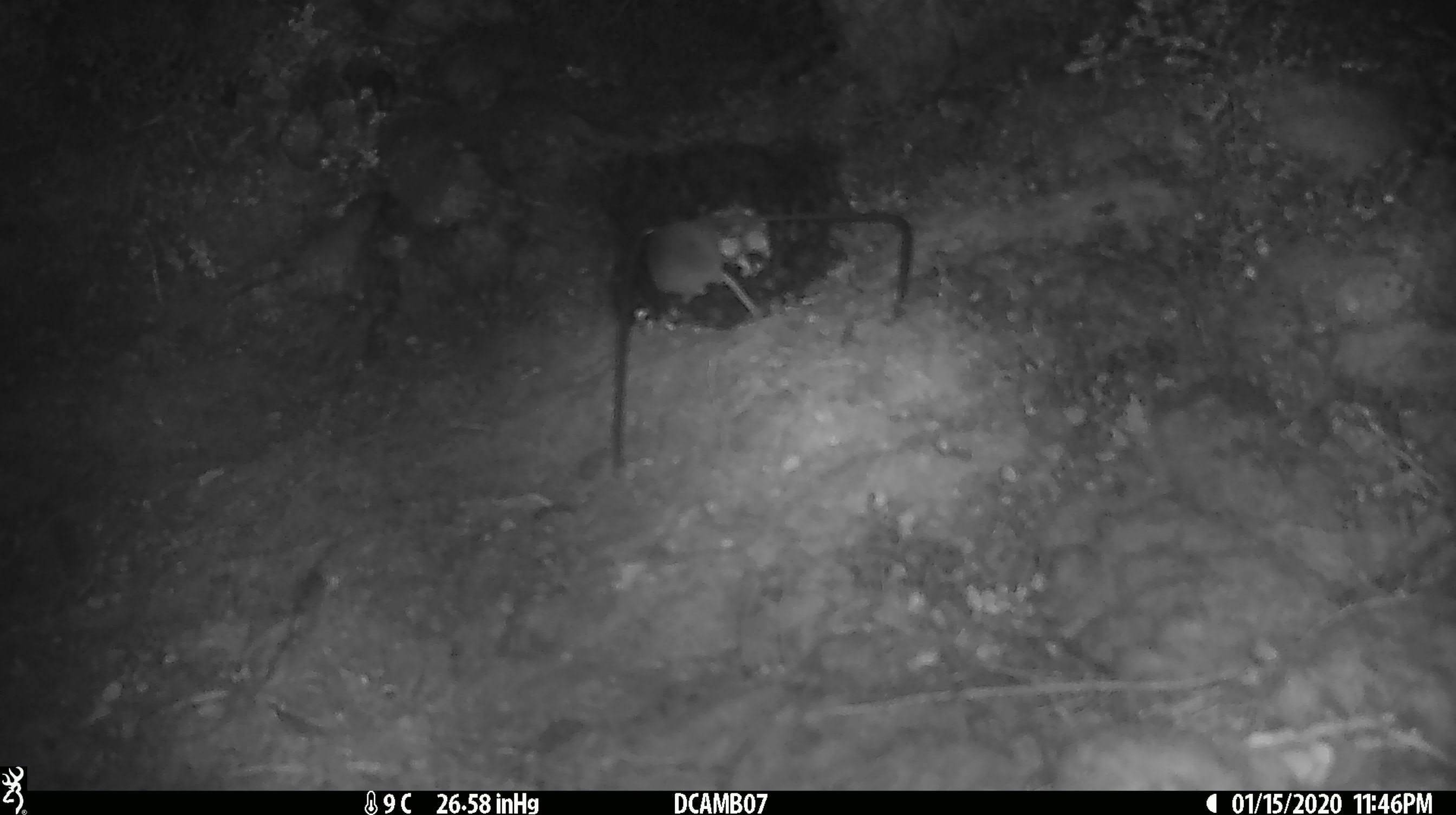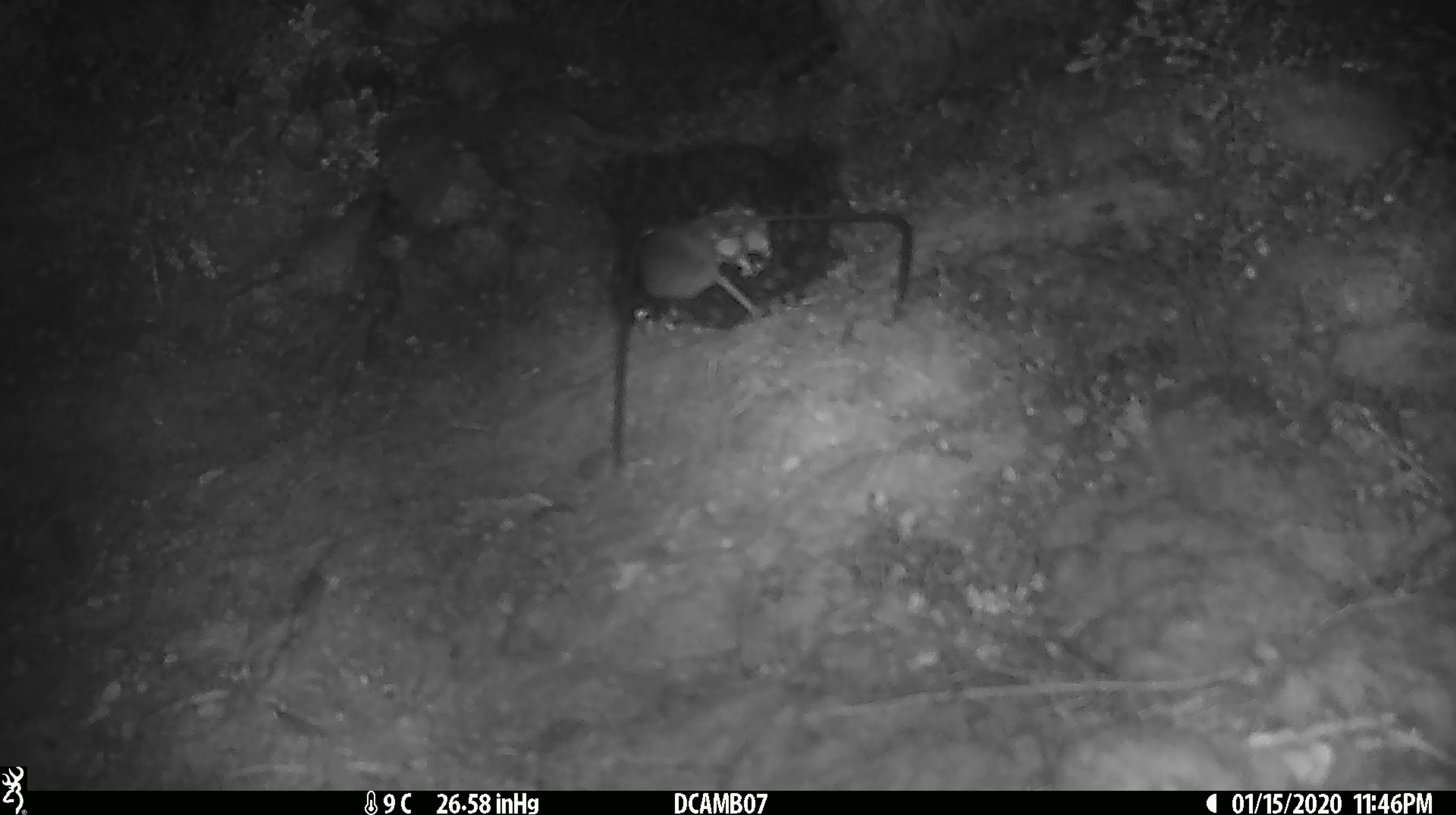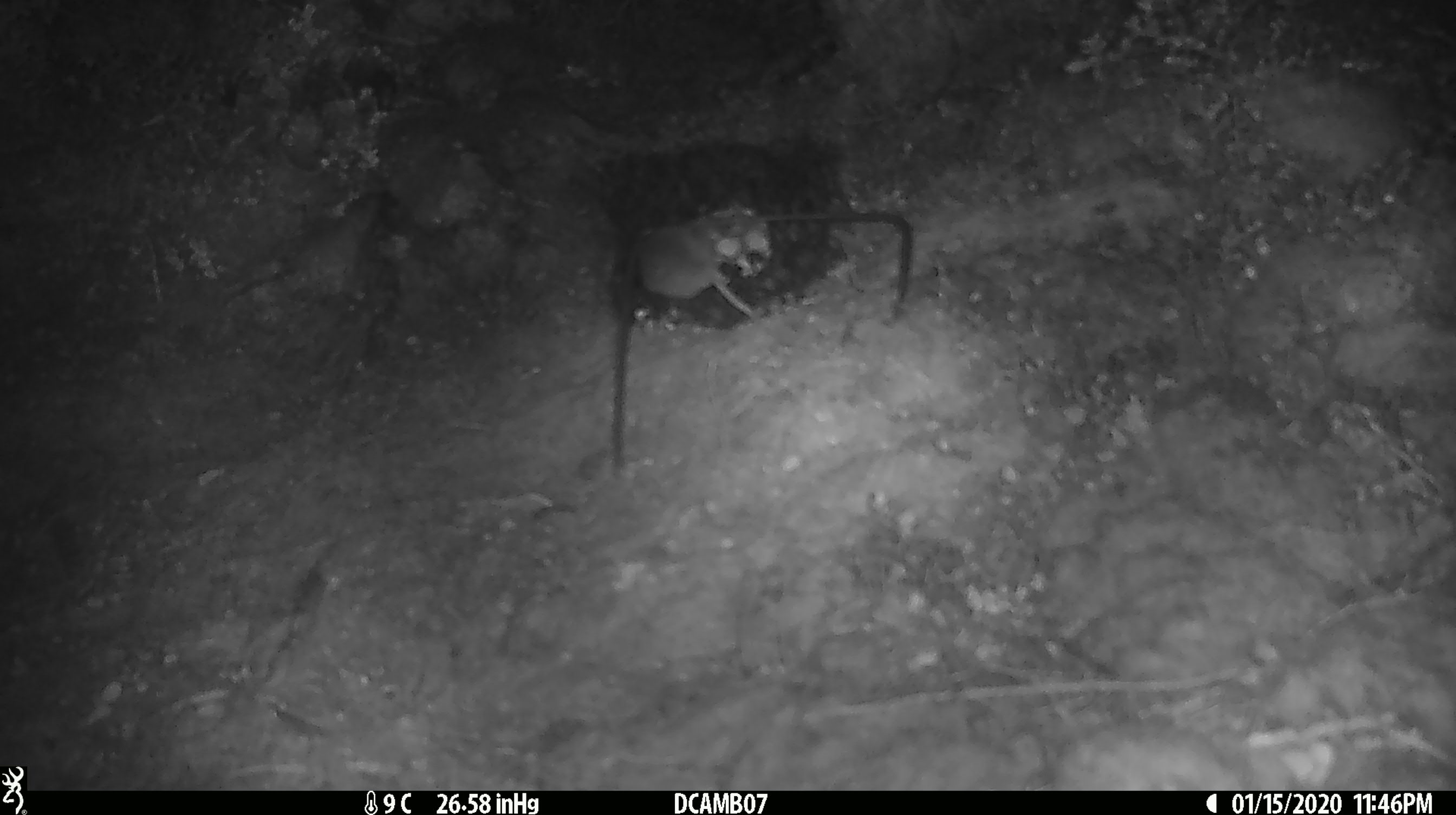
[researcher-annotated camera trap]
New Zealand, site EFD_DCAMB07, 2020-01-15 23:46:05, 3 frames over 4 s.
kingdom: Animalia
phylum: Chordata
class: Mammalia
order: Rodentia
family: Muridae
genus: Mus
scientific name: Mus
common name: mouse